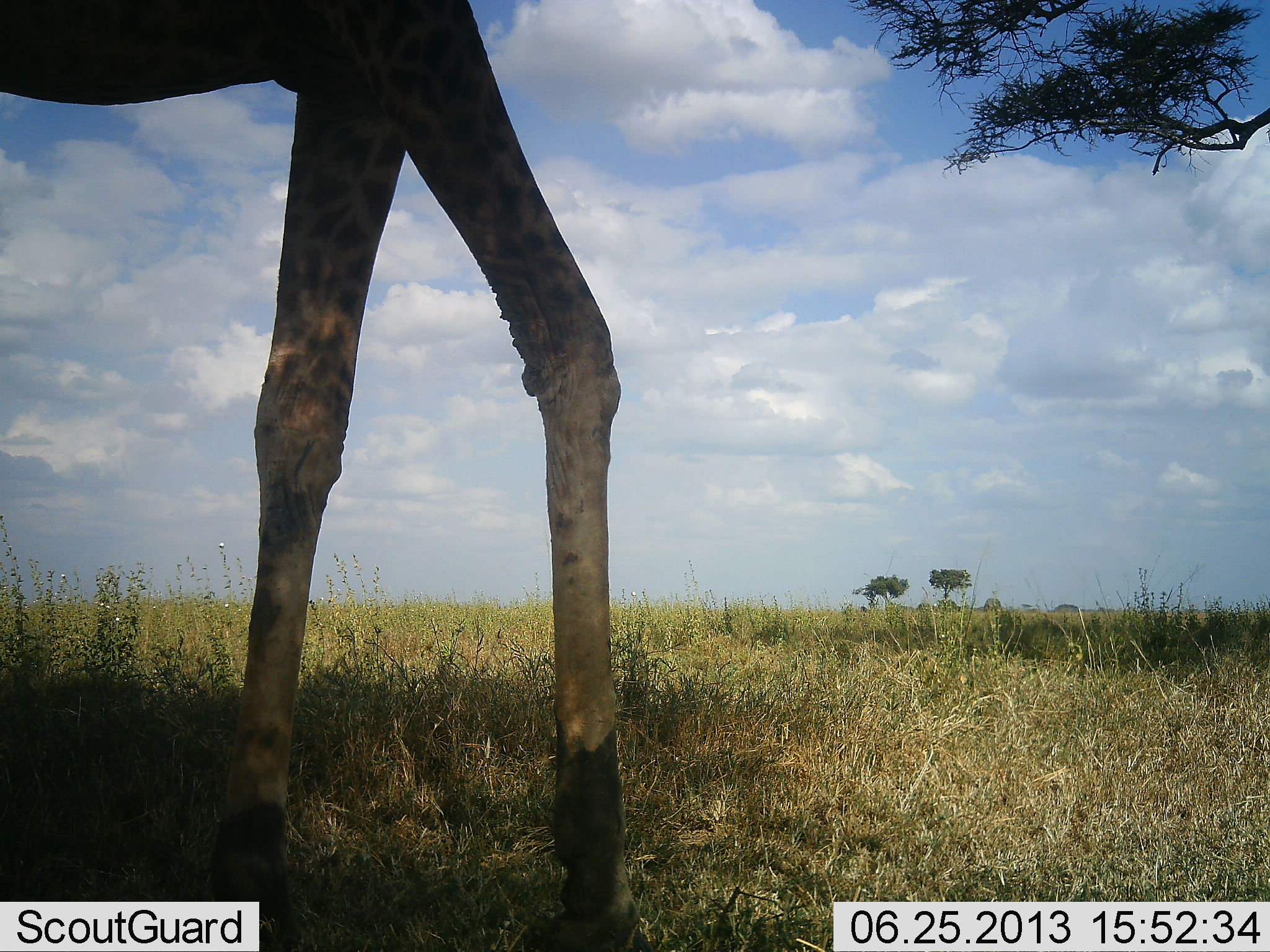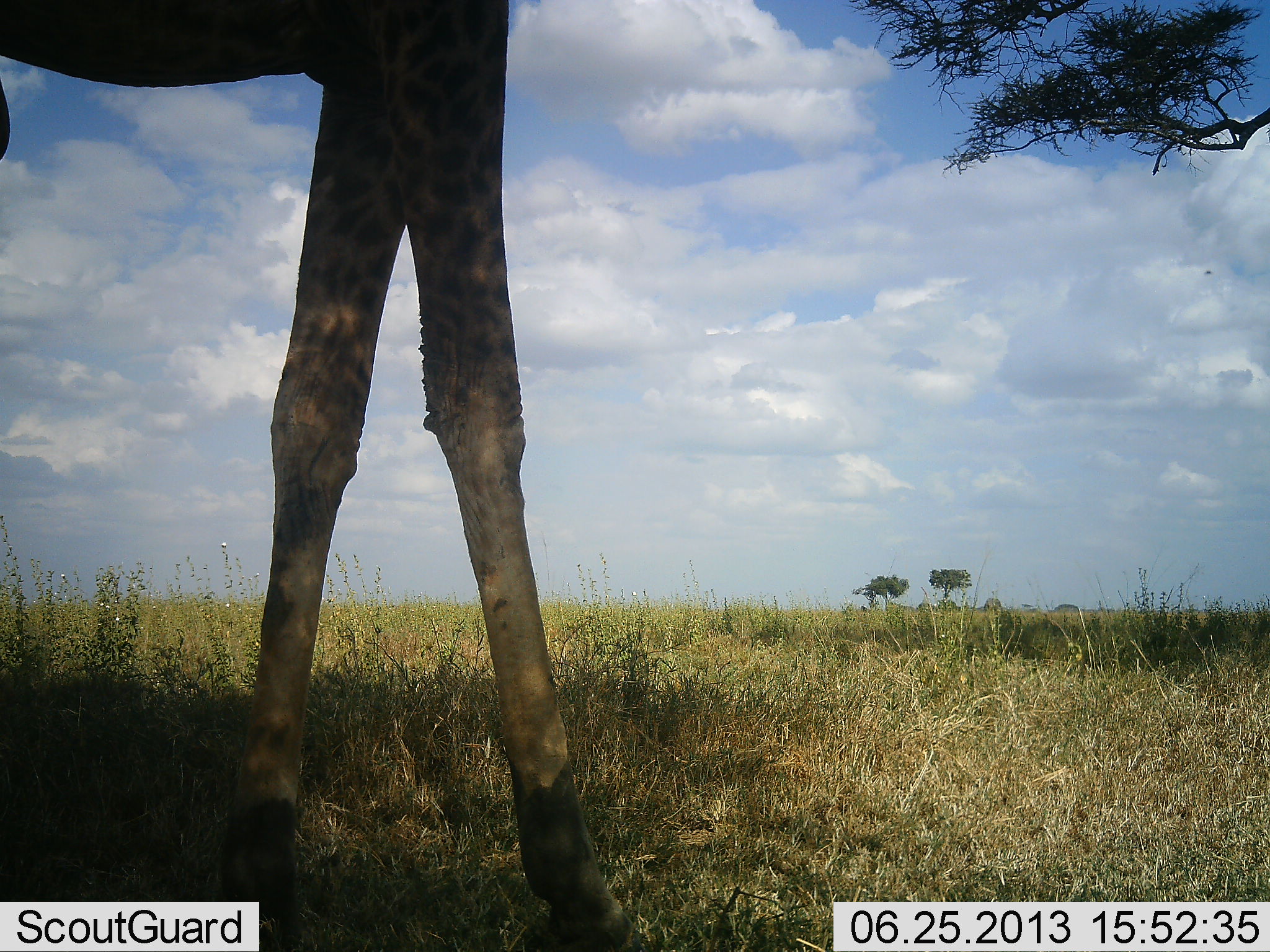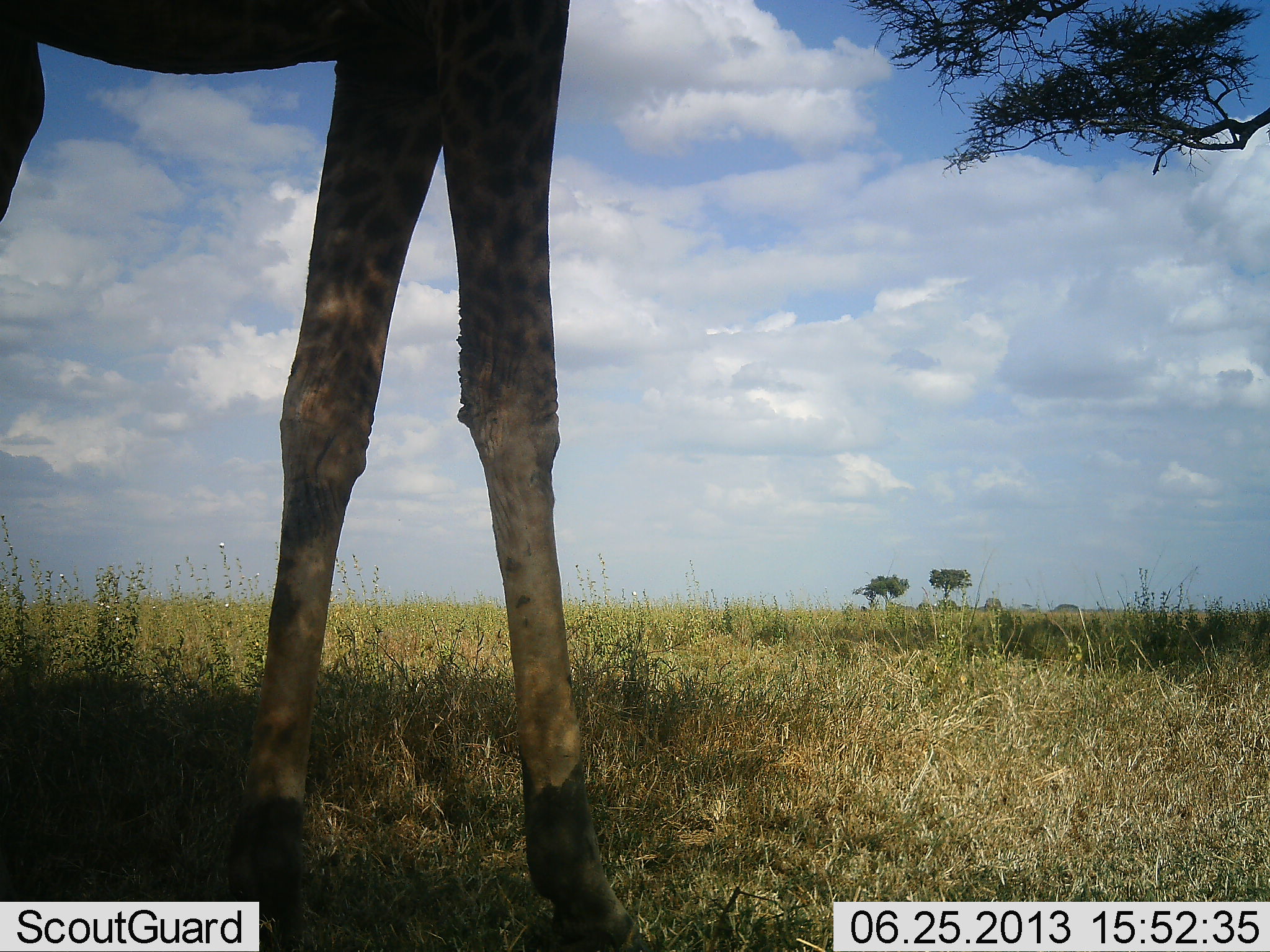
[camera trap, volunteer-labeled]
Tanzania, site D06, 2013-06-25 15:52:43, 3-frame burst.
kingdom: Animalia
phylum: Chordata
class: Mammalia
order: Artiodactyla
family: Giraffidae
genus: Giraffa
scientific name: Giraffa camelopardalis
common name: giraffe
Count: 1.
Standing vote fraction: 60%.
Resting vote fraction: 0%.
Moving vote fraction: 30%.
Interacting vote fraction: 0%.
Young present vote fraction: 0%.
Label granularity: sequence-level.